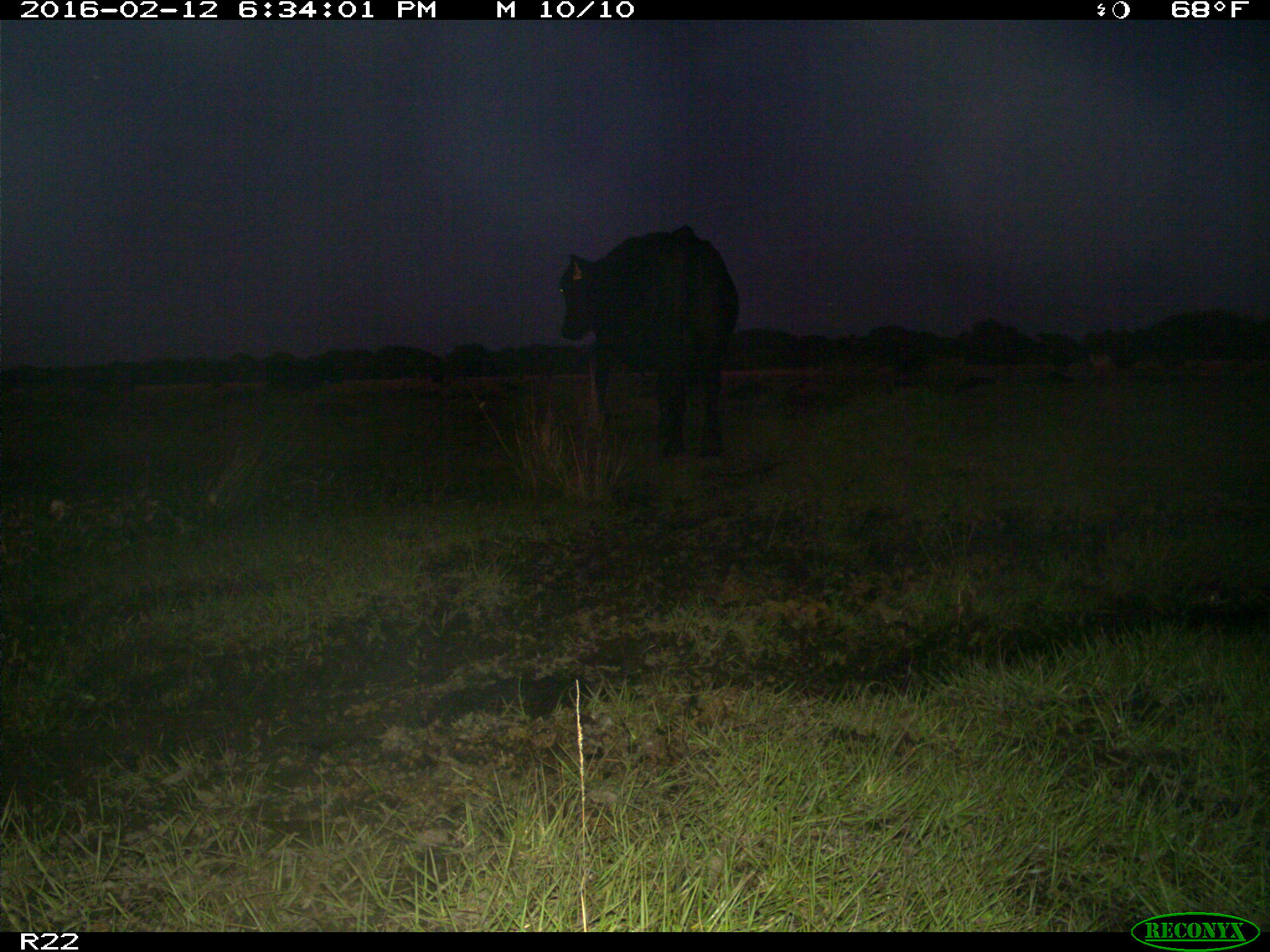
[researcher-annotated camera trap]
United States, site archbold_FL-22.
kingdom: Animalia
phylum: Chordata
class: Mammalia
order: Artiodactyla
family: Bovidae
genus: Bos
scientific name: Bos taurus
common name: domestic cow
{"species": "Bos taurus (domestic cow)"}